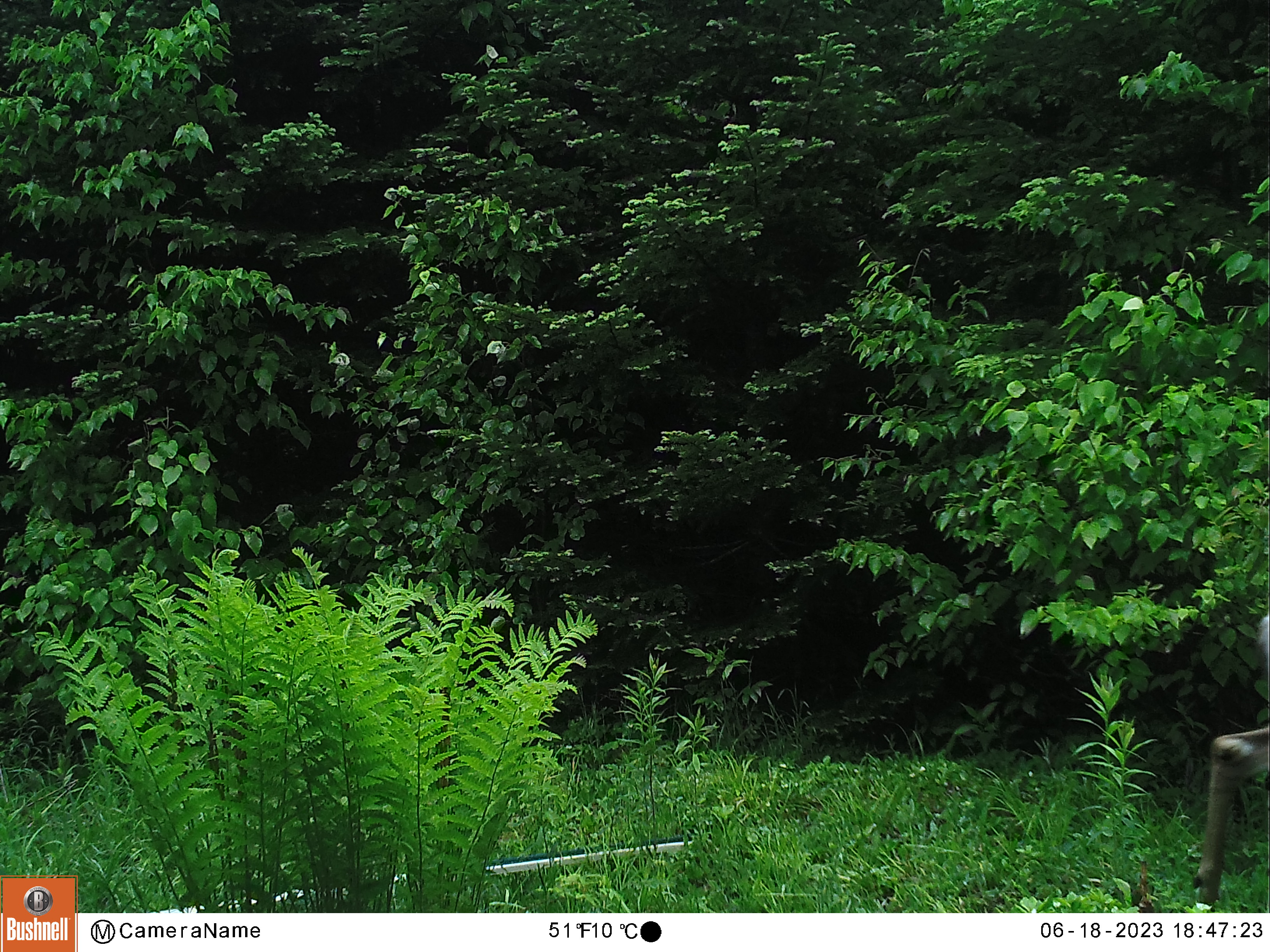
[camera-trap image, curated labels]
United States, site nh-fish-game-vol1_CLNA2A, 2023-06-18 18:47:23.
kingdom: Animalia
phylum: Chordata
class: Mammalia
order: Artiodactyla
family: Cervidae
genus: Odocoileus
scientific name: Odocoileus virginianus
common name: white-tailed deer